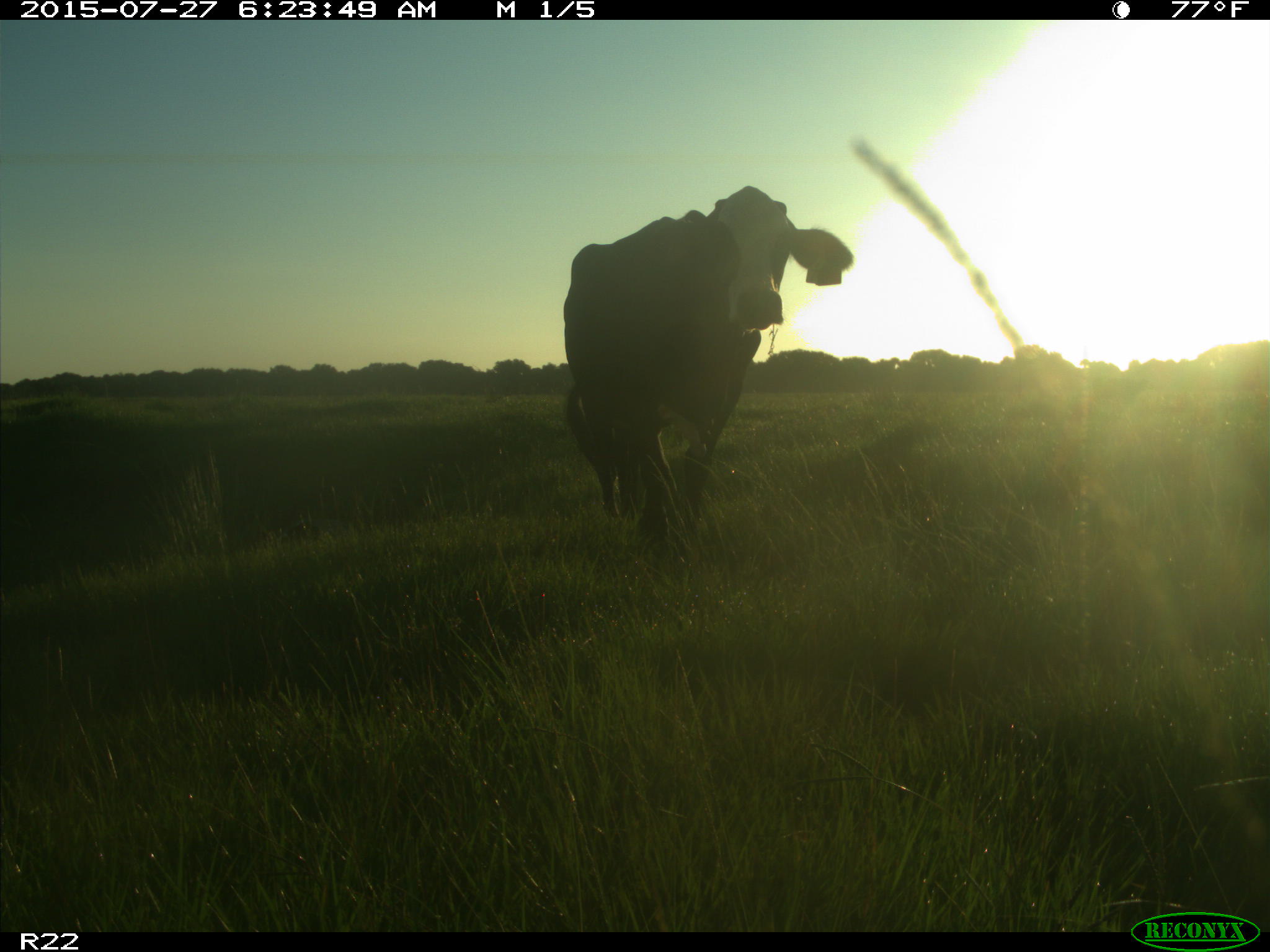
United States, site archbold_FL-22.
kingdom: Animalia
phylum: Chordata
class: Mammalia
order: Artiodactyla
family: Suidae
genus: Sus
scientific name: Sus scrofa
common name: wild boar